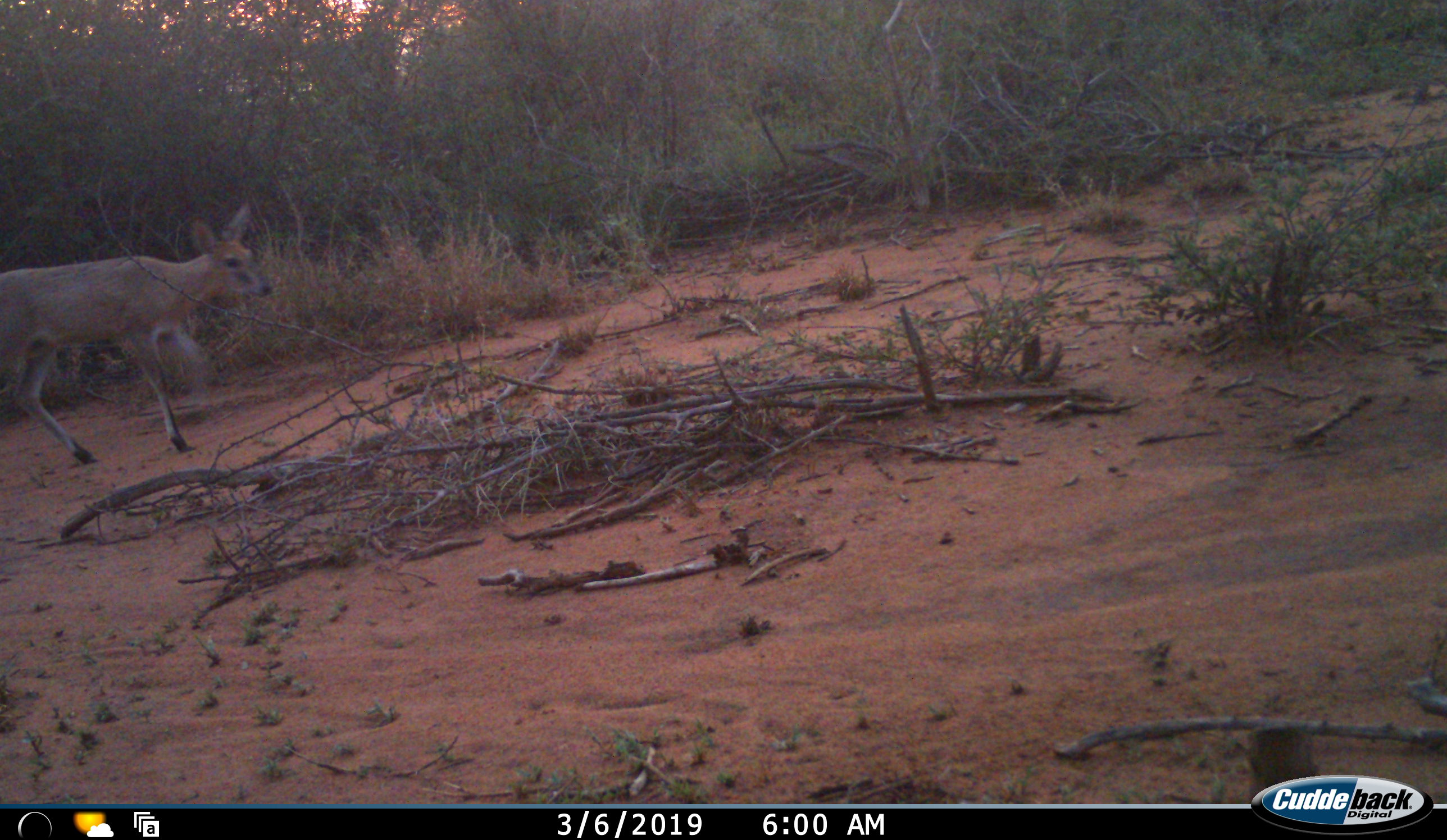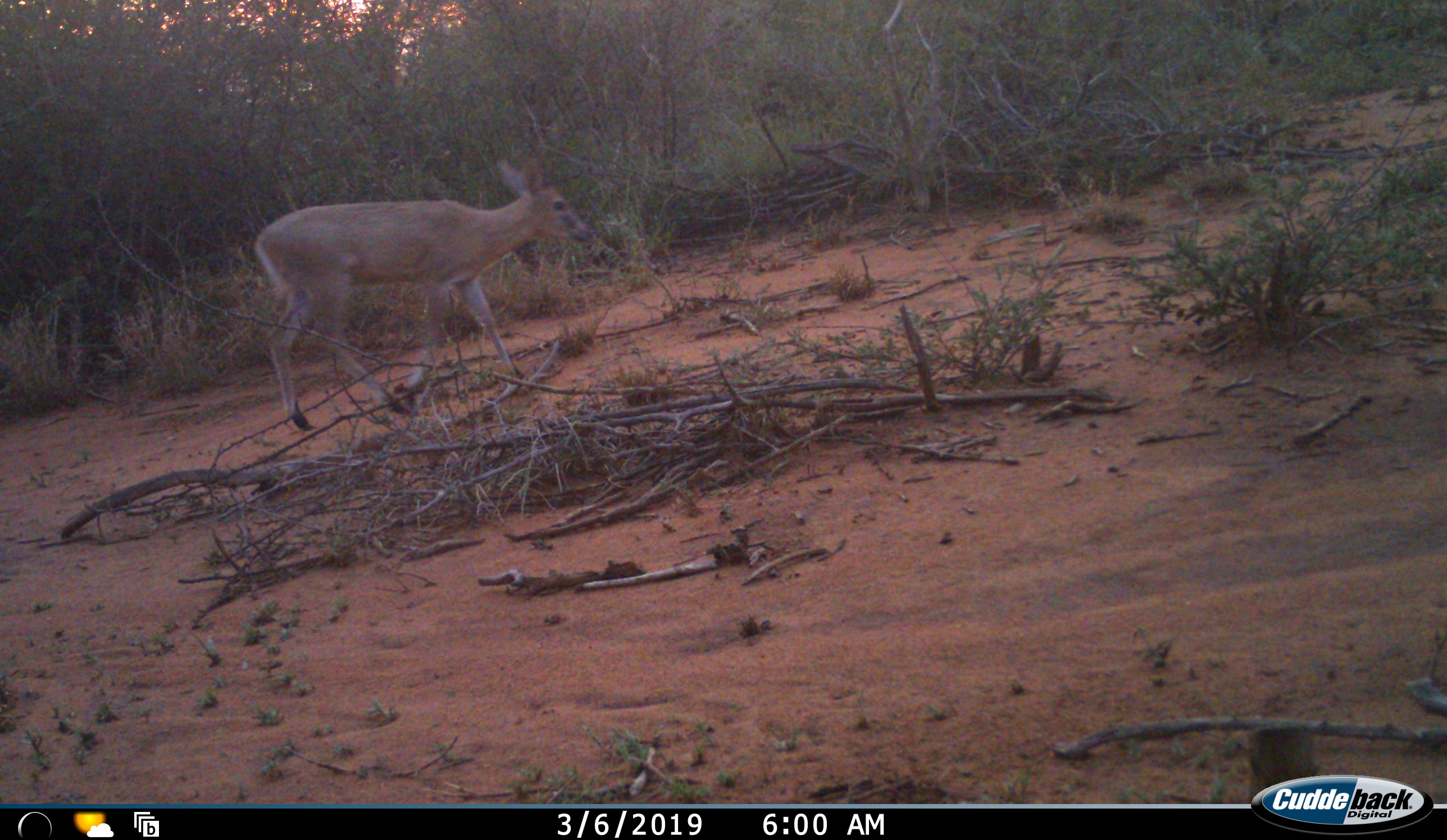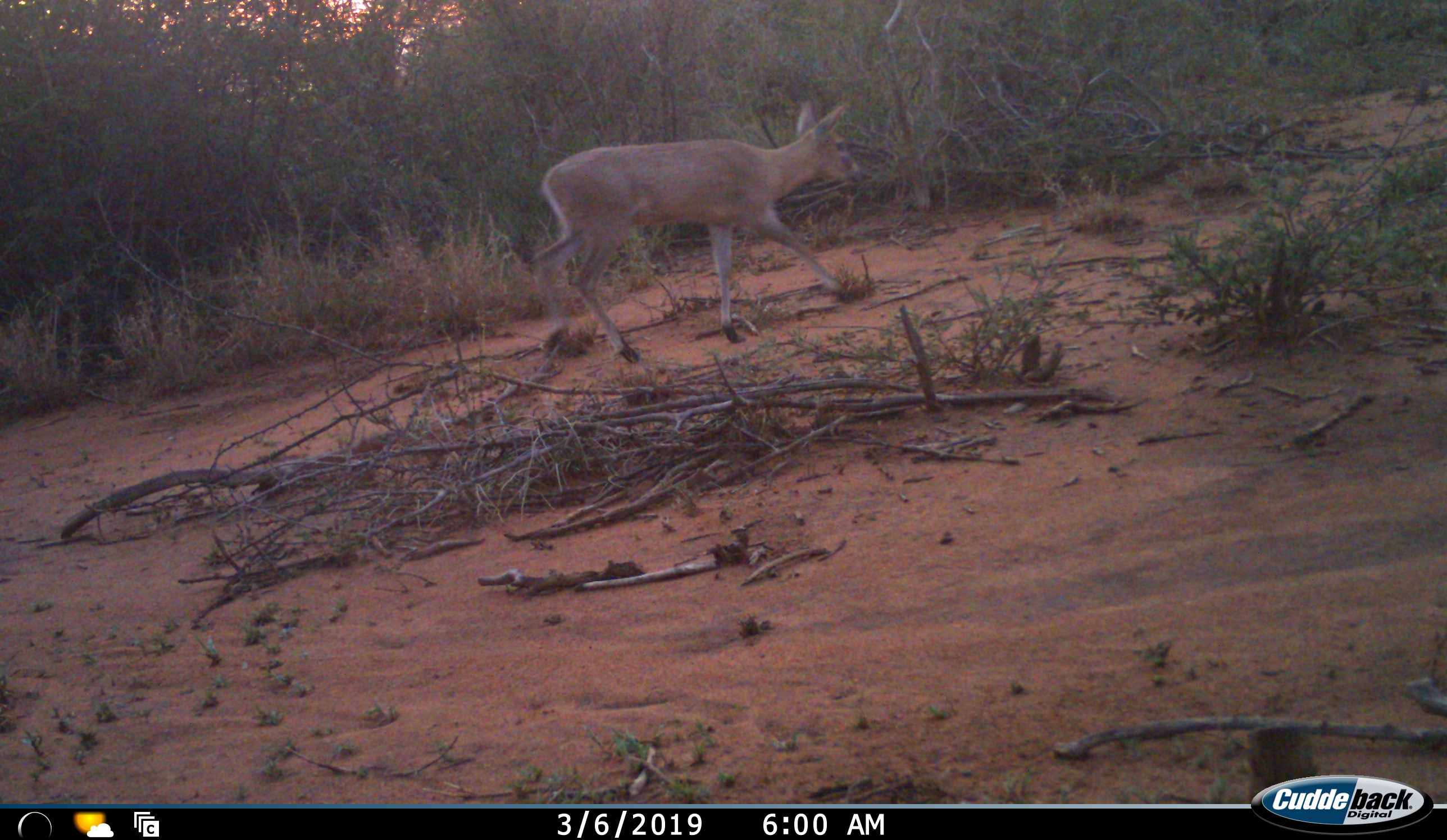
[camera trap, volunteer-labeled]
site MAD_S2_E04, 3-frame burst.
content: unidentified animal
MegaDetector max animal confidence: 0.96